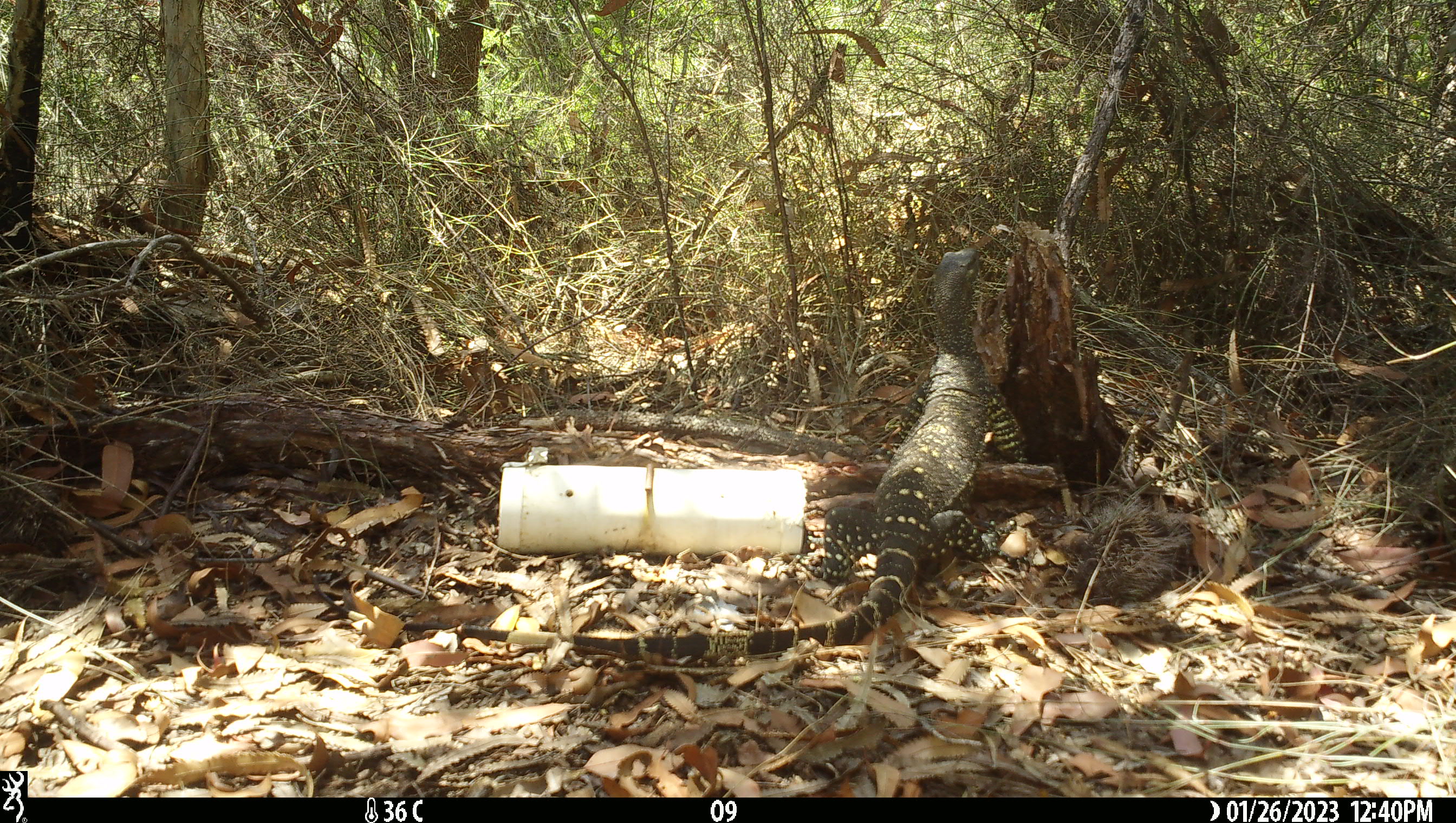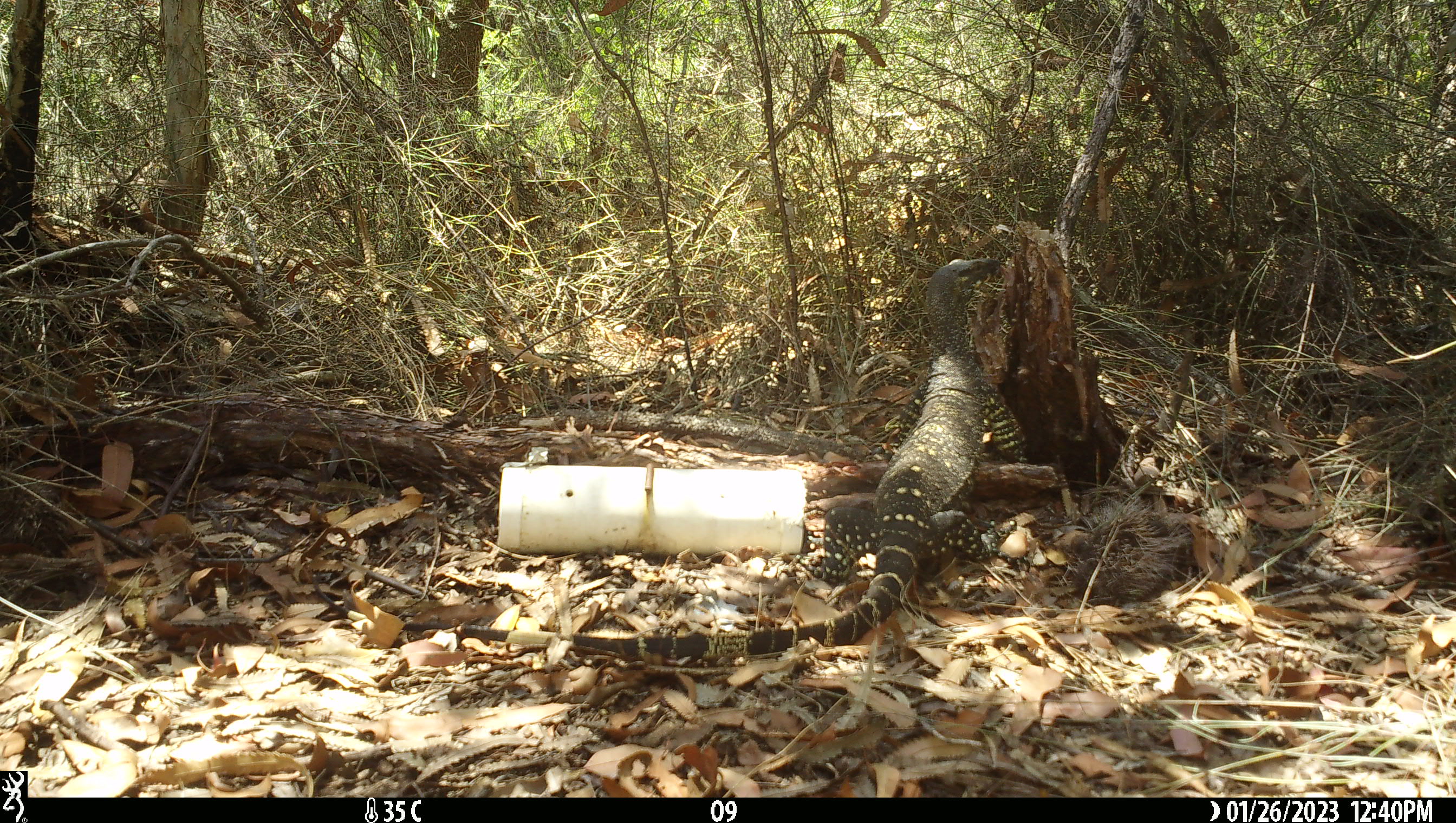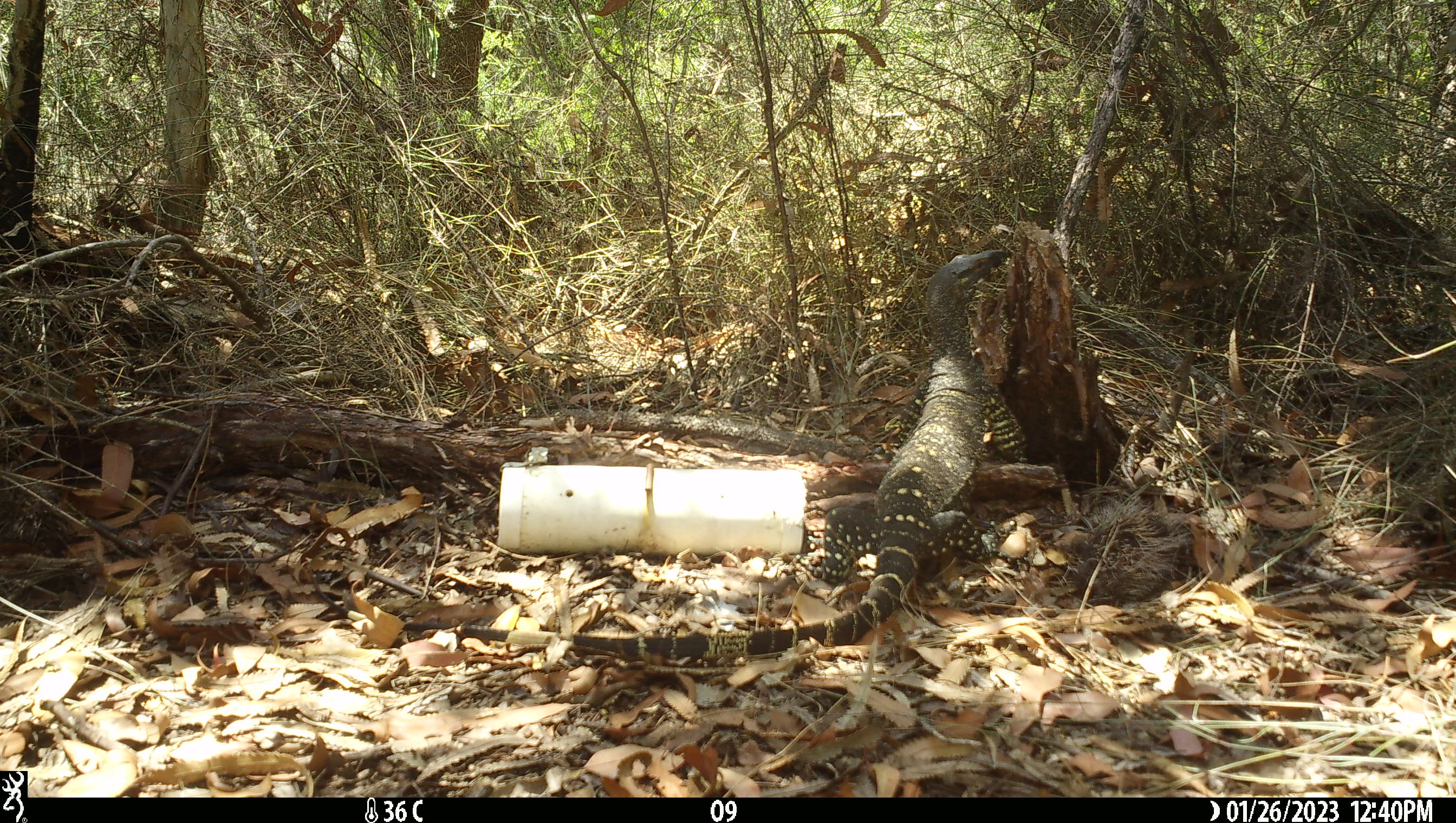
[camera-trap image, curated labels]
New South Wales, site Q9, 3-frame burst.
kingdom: Animalia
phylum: Chordata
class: Reptilia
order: Squamata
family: Varanidae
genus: Varanus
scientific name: Varanus varius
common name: lace monitor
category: goanna